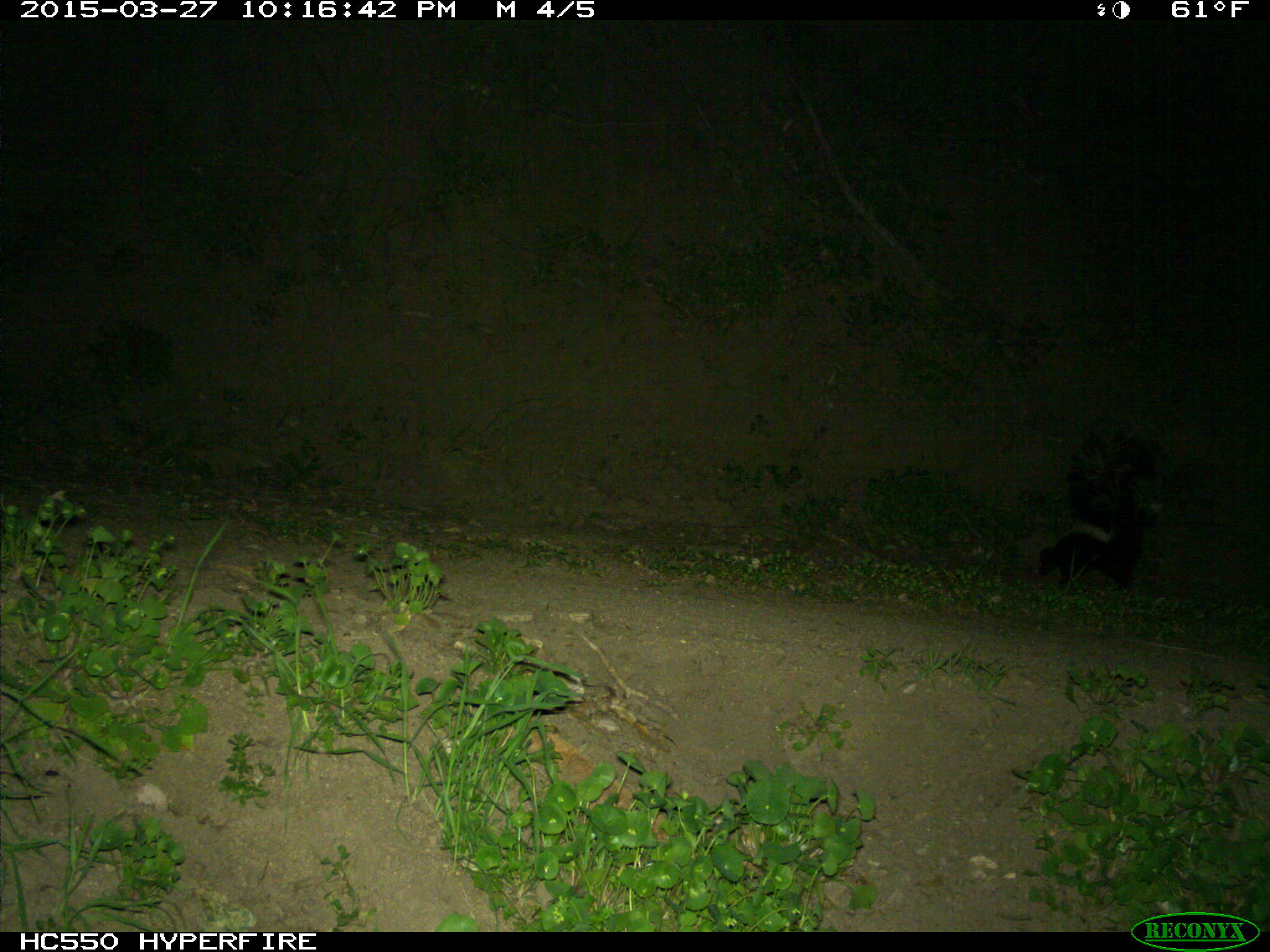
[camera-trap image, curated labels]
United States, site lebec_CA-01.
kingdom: Animalia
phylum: Chordata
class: Mammalia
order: Carnivora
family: Mephitidae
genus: Mephitis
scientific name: Mephitis mephitis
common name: striped skunk